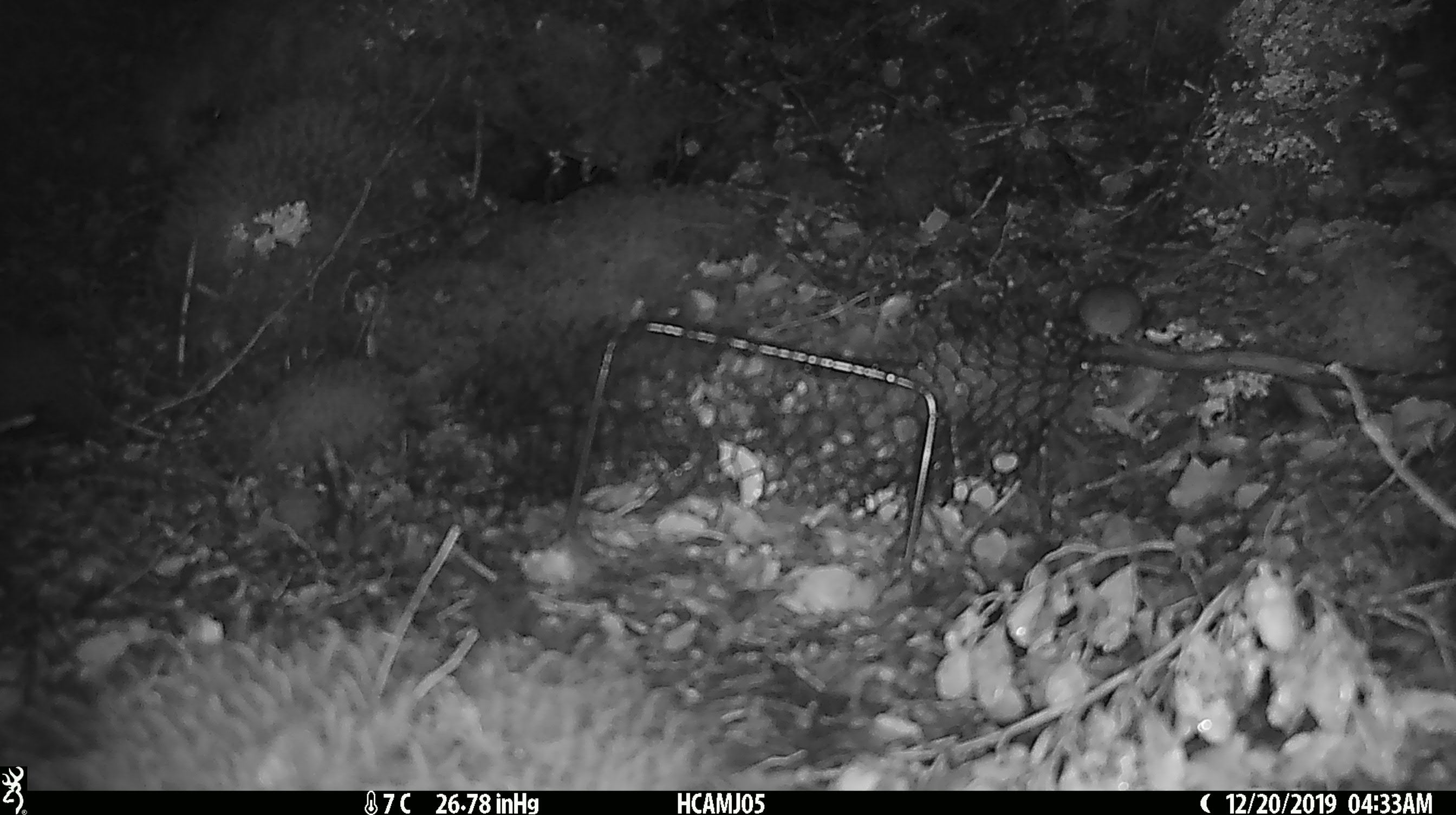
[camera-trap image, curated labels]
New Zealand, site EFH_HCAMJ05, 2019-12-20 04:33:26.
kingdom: Animalia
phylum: Chordata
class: Mammalia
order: Rodentia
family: Muridae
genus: Mus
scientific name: Mus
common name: mouse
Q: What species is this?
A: Mouse (Mus).